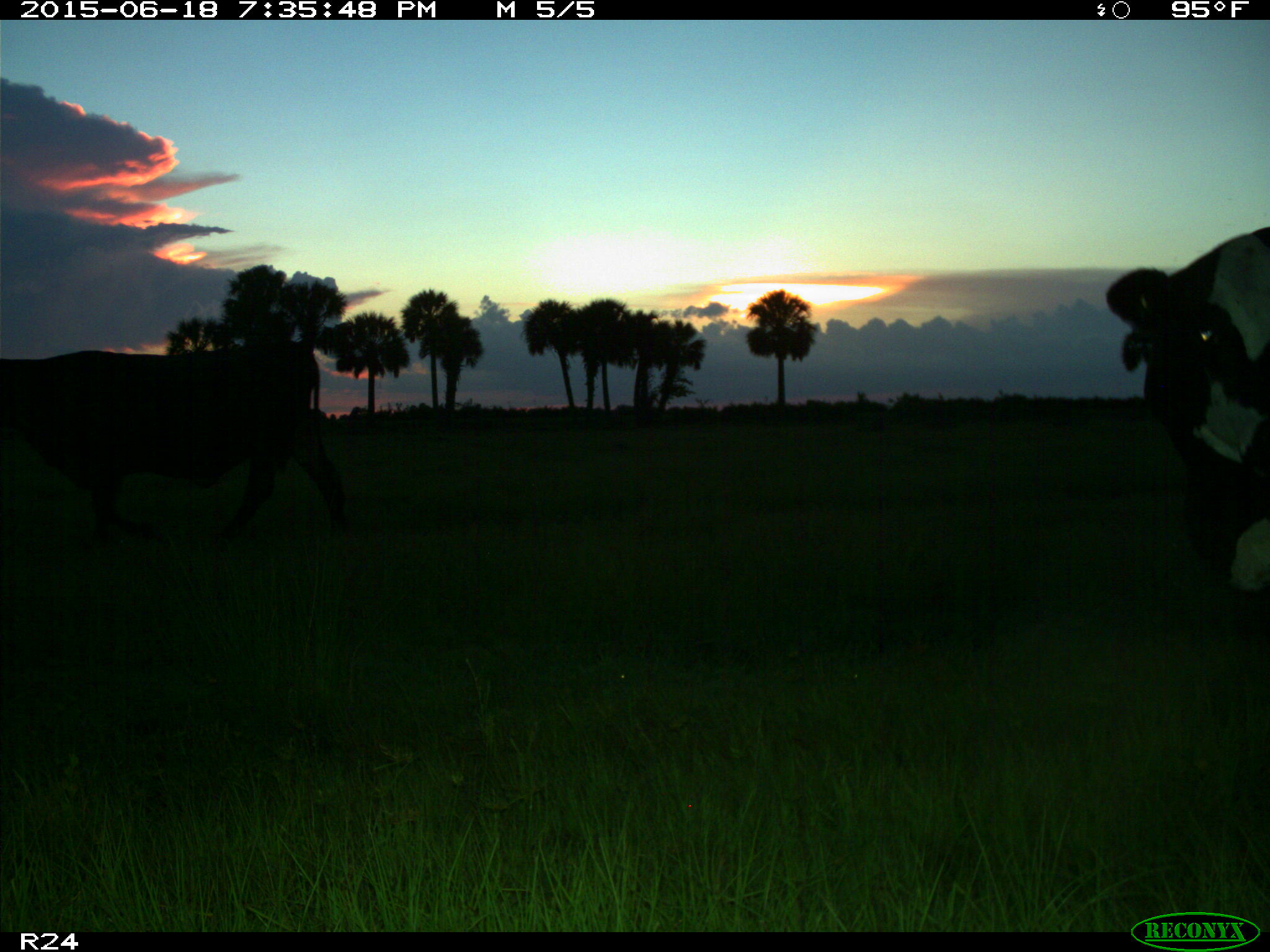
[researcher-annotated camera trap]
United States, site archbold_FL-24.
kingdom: Animalia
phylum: Chordata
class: Mammalia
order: Artiodactyla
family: Bovidae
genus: Bos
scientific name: Bos taurus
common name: domestic cow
Bos taurus (domestic cow).